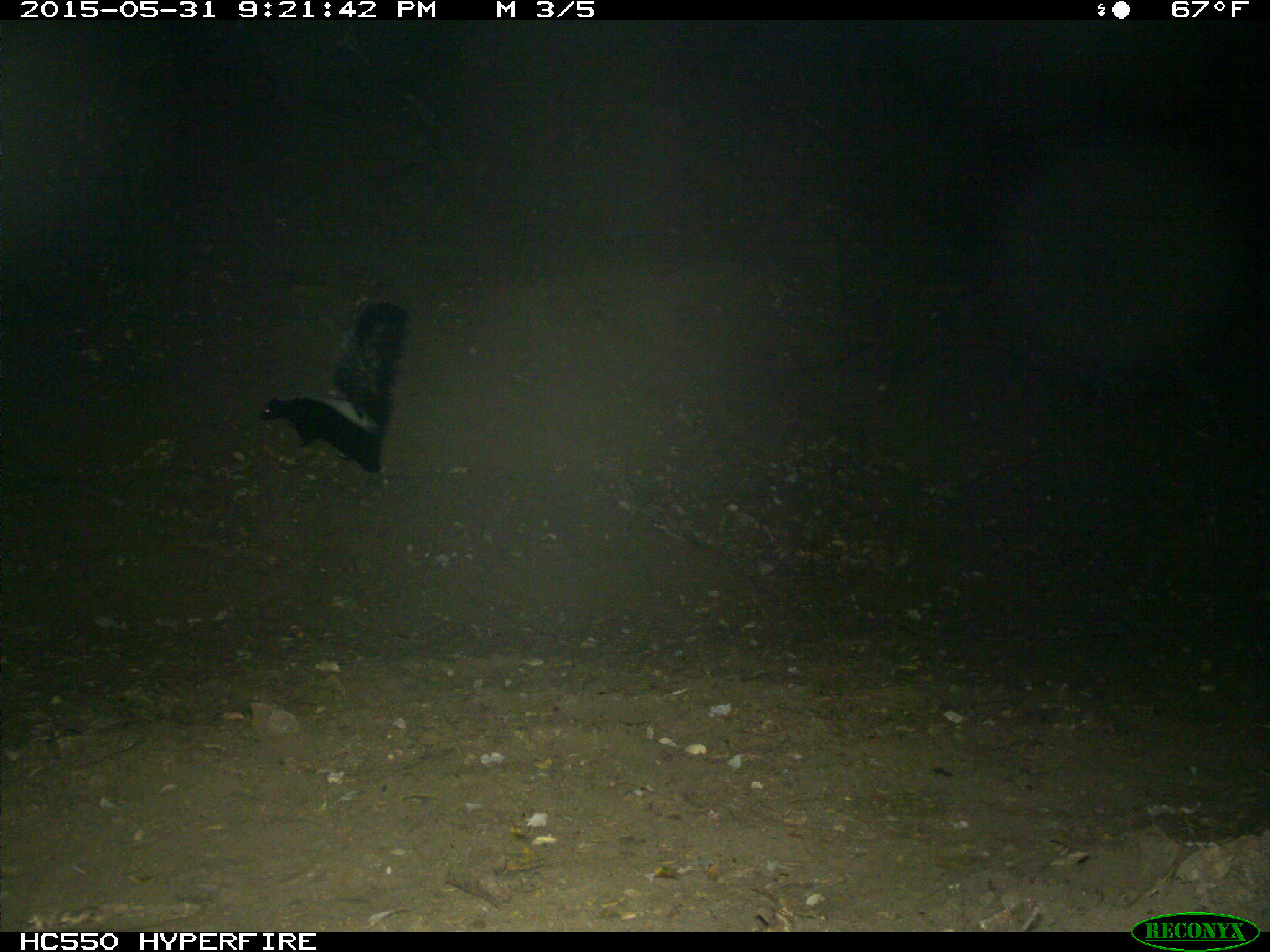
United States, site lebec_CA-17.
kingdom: Animalia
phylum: Chordata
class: Mammalia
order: Carnivora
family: Mephitidae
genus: Mephitis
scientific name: Mephitis mephitis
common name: striped skunk